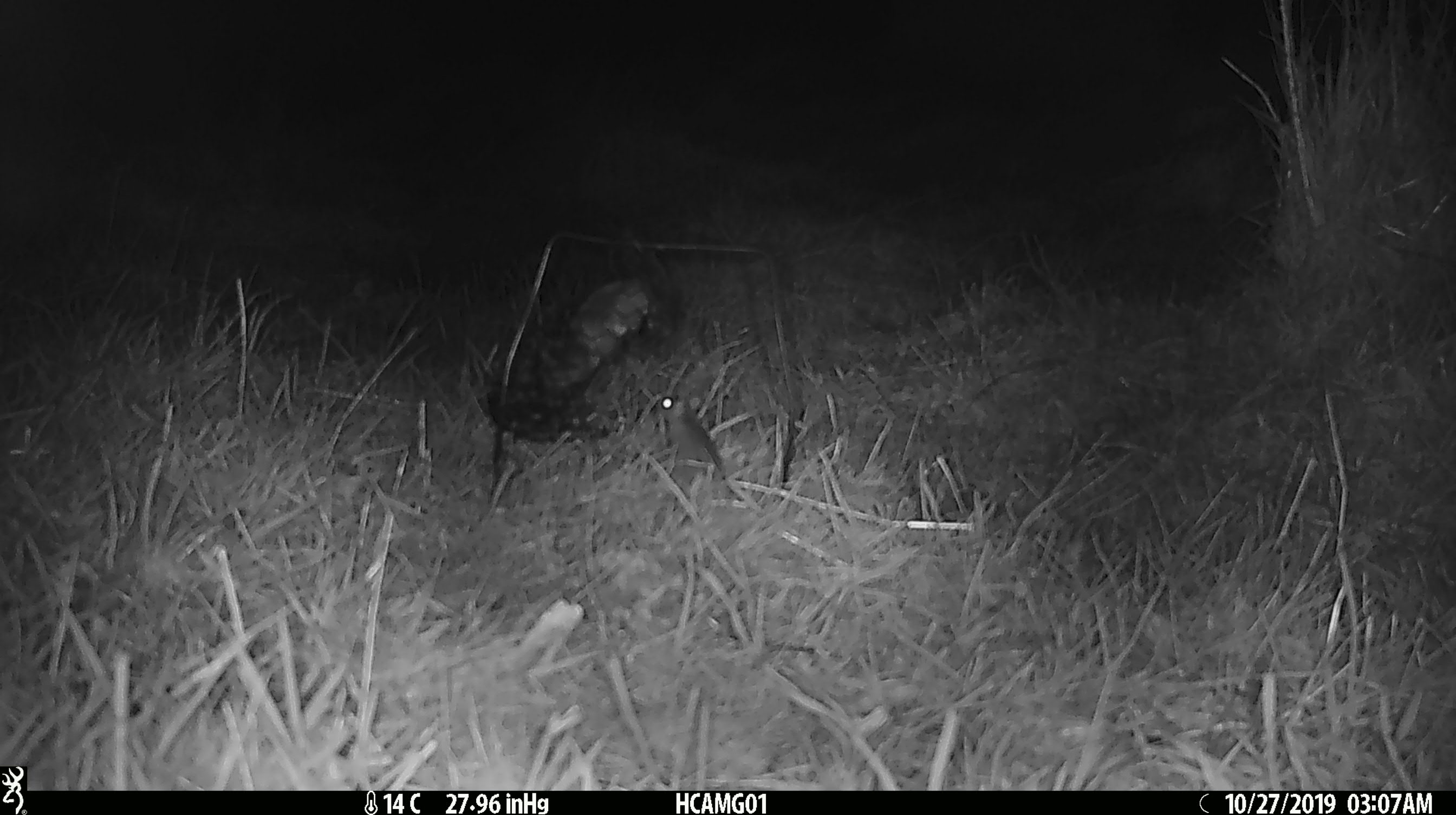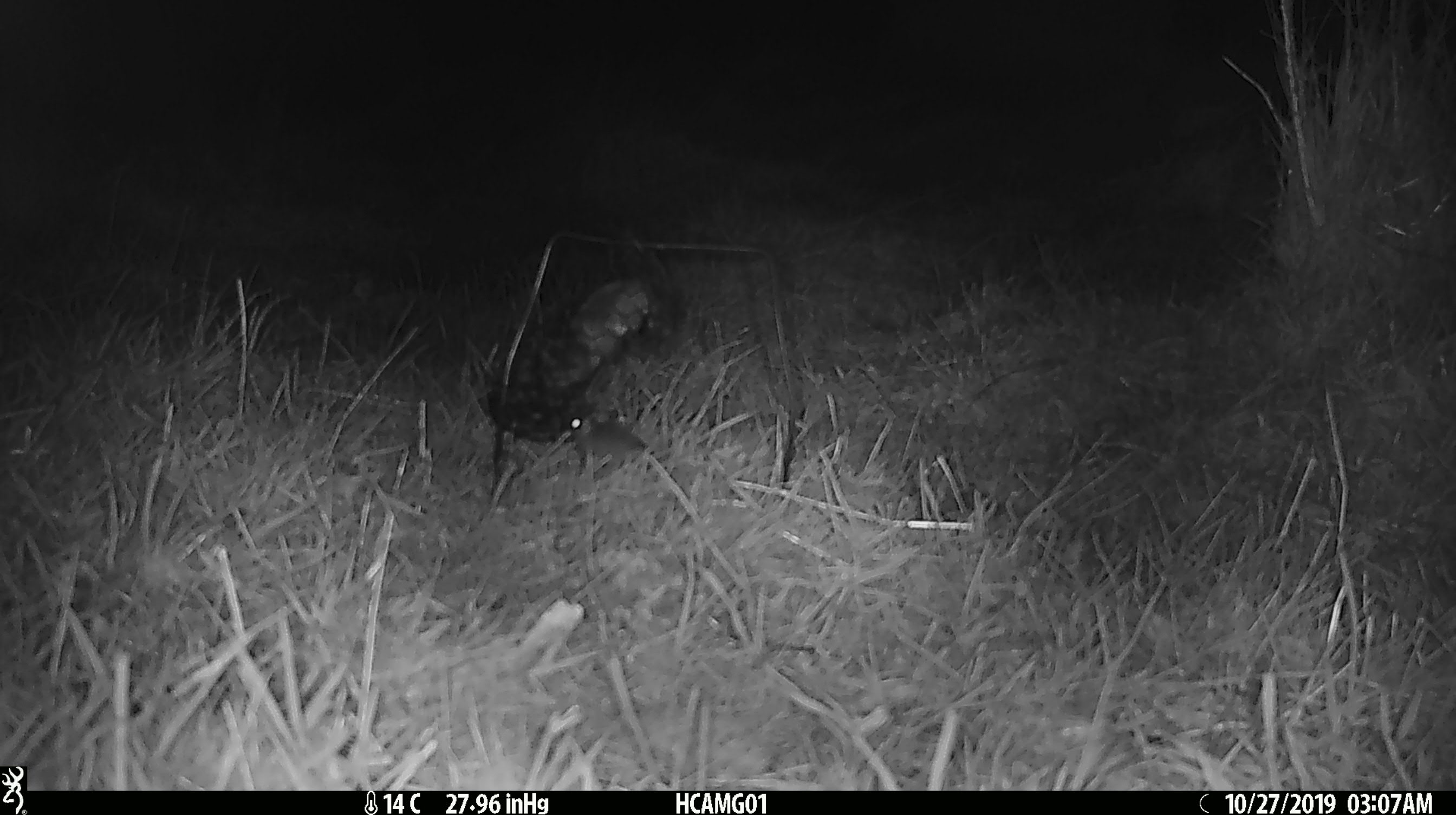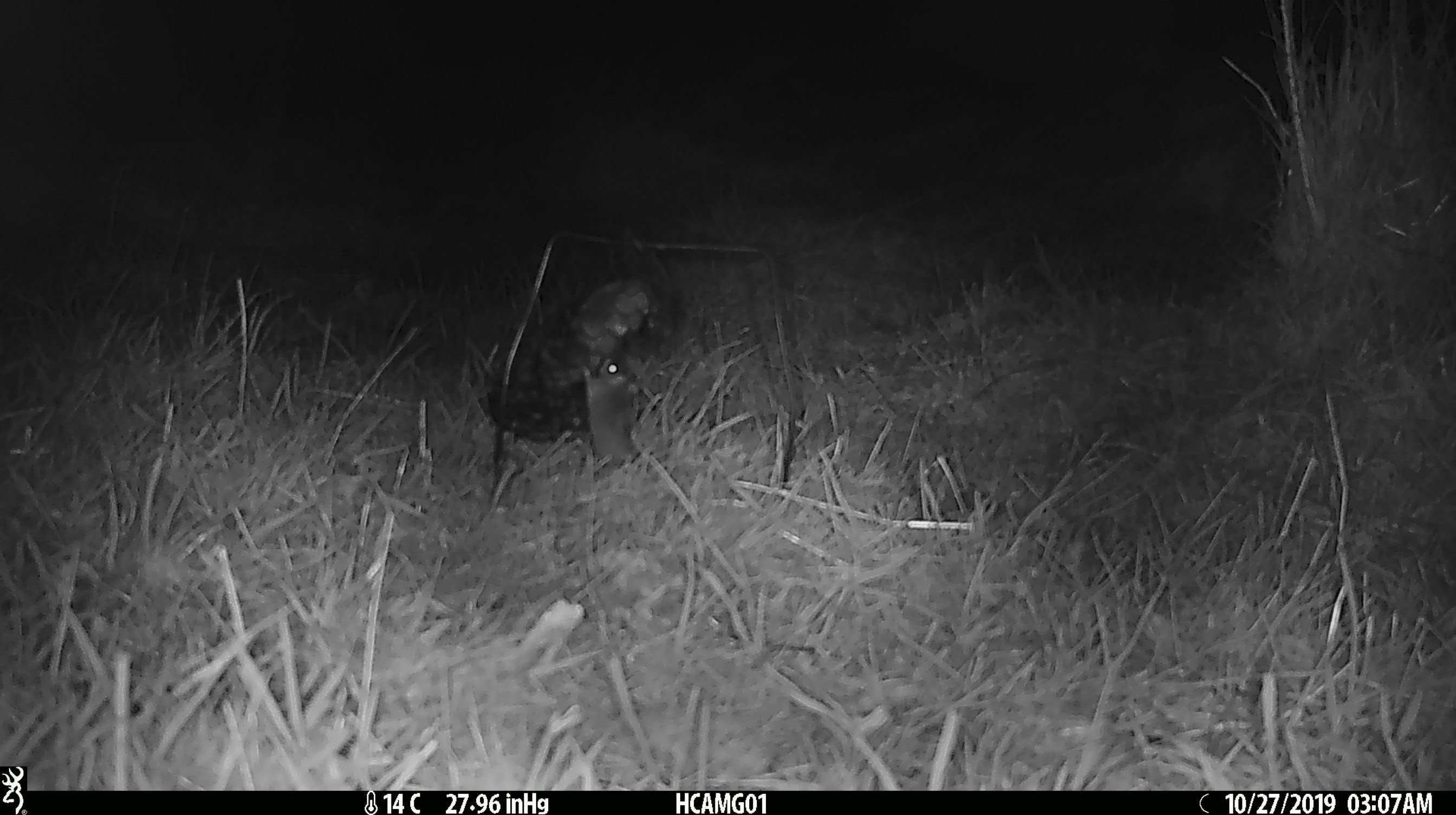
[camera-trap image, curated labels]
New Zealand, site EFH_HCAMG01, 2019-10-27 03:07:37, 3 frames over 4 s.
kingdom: Animalia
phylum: Chordata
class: Mammalia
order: Rodentia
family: Muridae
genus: Mus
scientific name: Mus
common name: mouse